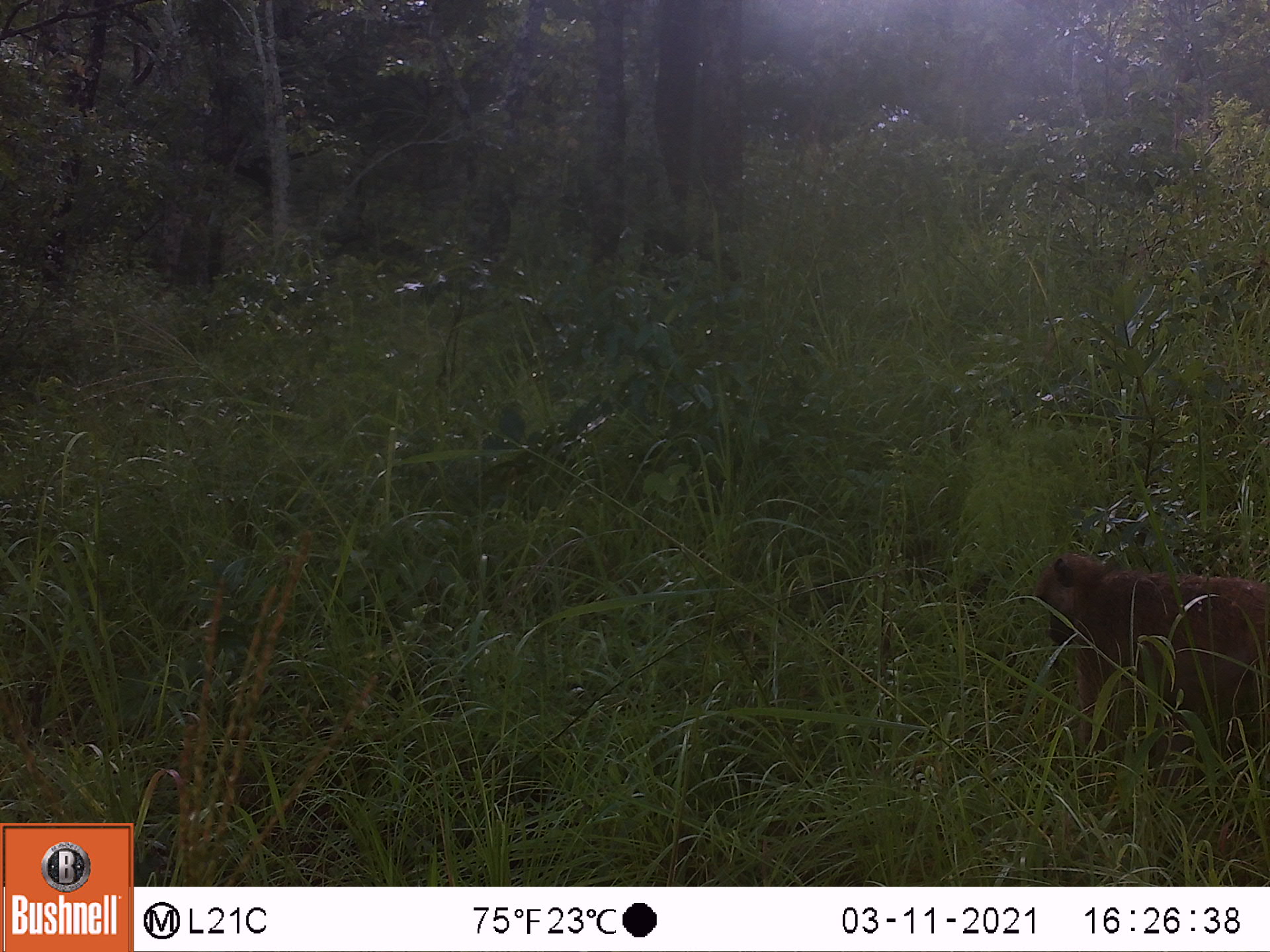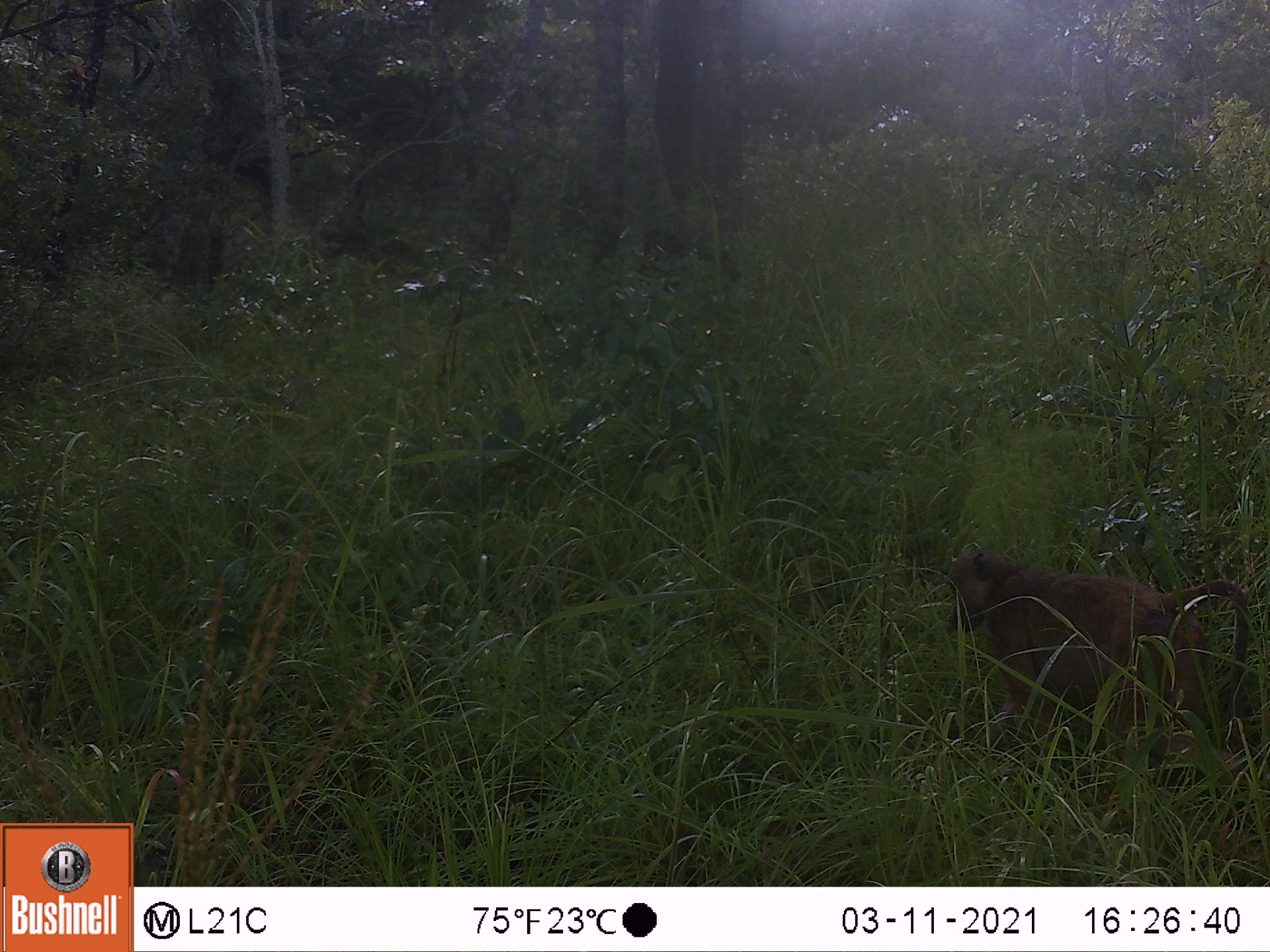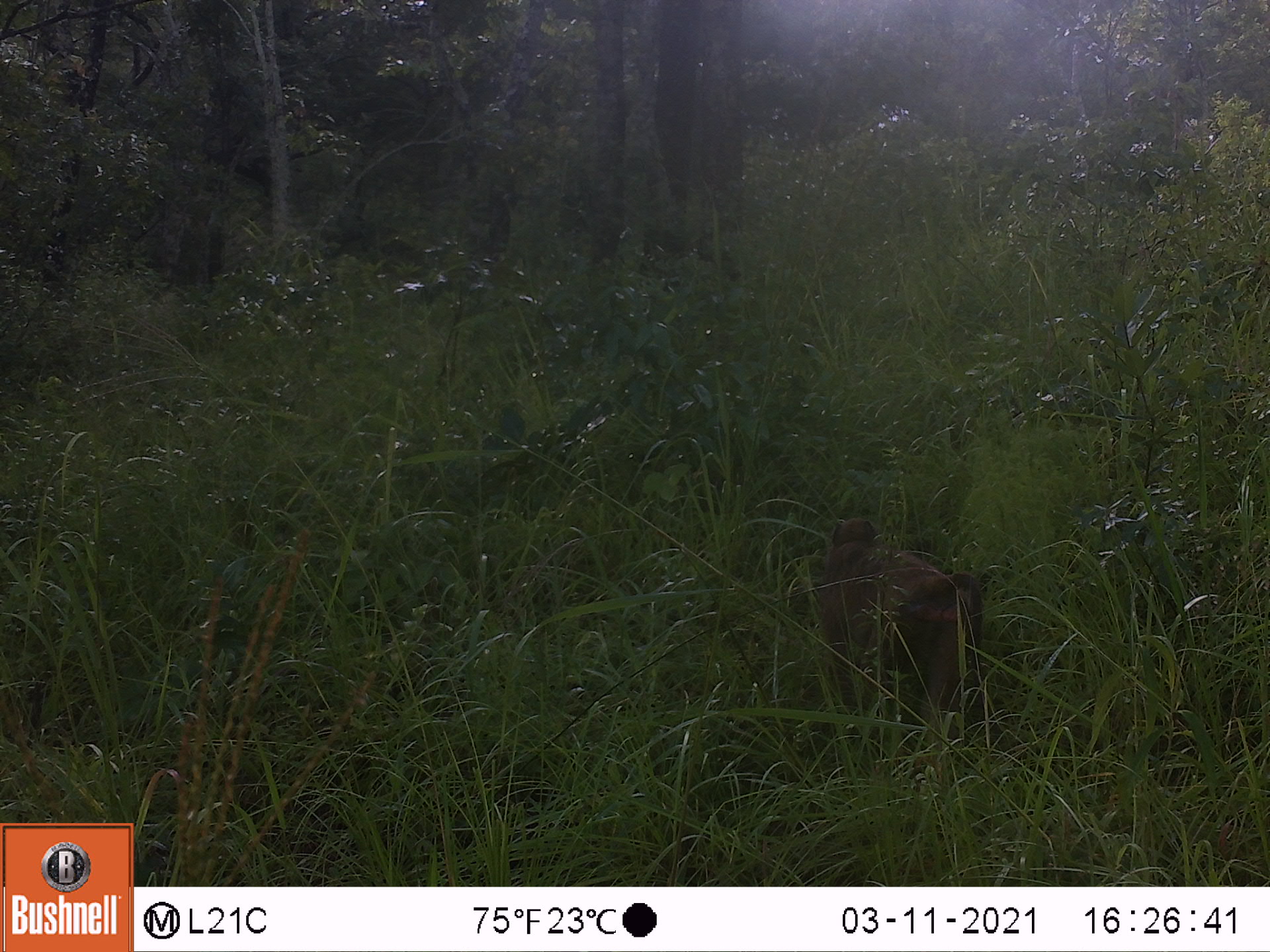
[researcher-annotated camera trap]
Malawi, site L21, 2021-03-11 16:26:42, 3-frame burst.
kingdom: Animalia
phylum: Chordata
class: Mammalia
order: Primates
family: Cercopithecidae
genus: Papio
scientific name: Papio cynocephalus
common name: yellow baboon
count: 1